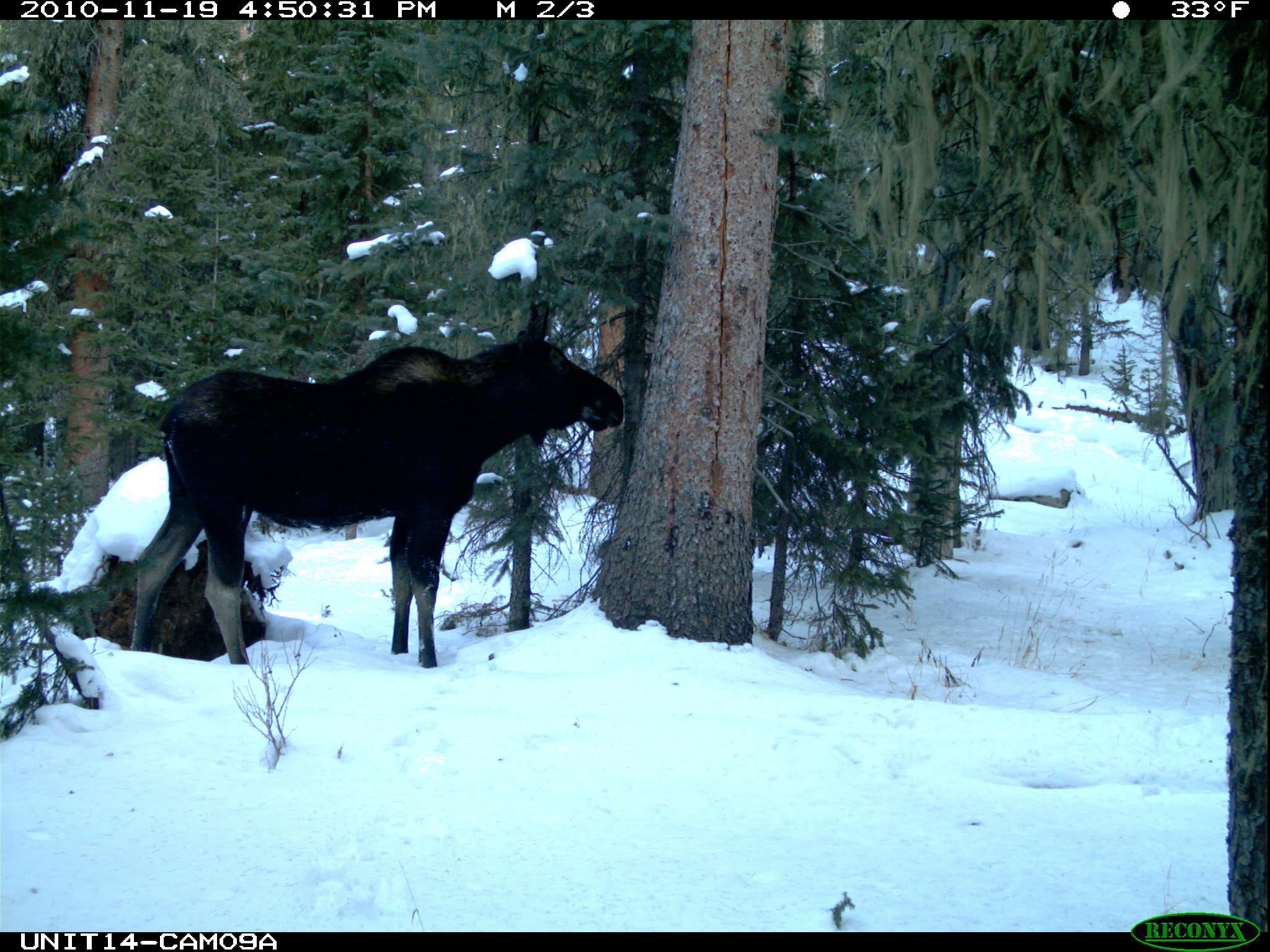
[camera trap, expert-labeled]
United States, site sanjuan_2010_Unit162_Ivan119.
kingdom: Animalia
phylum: Chordata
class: Mammalia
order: Artiodactyla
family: Cervidae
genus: Alces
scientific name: Alces alces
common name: moose